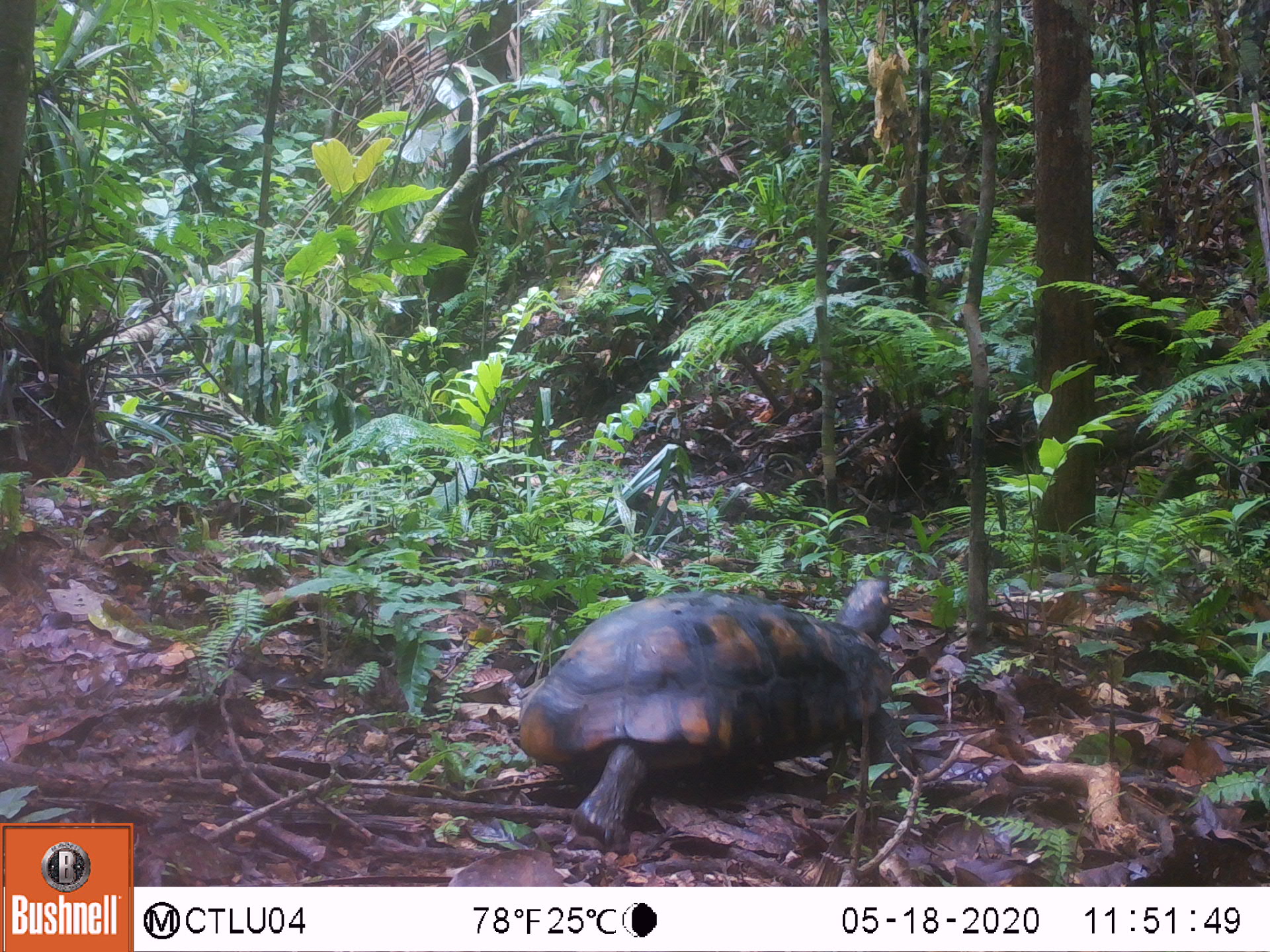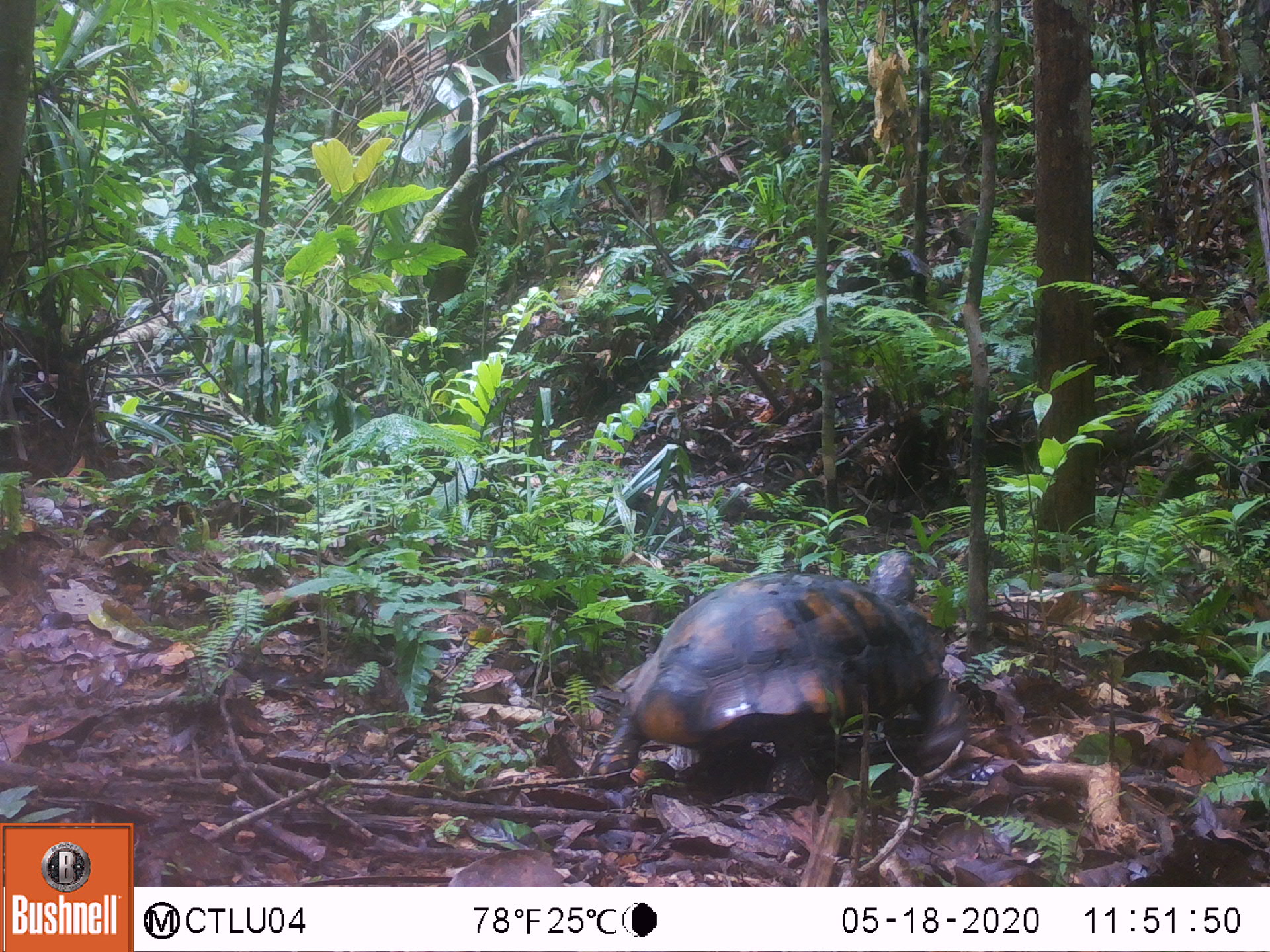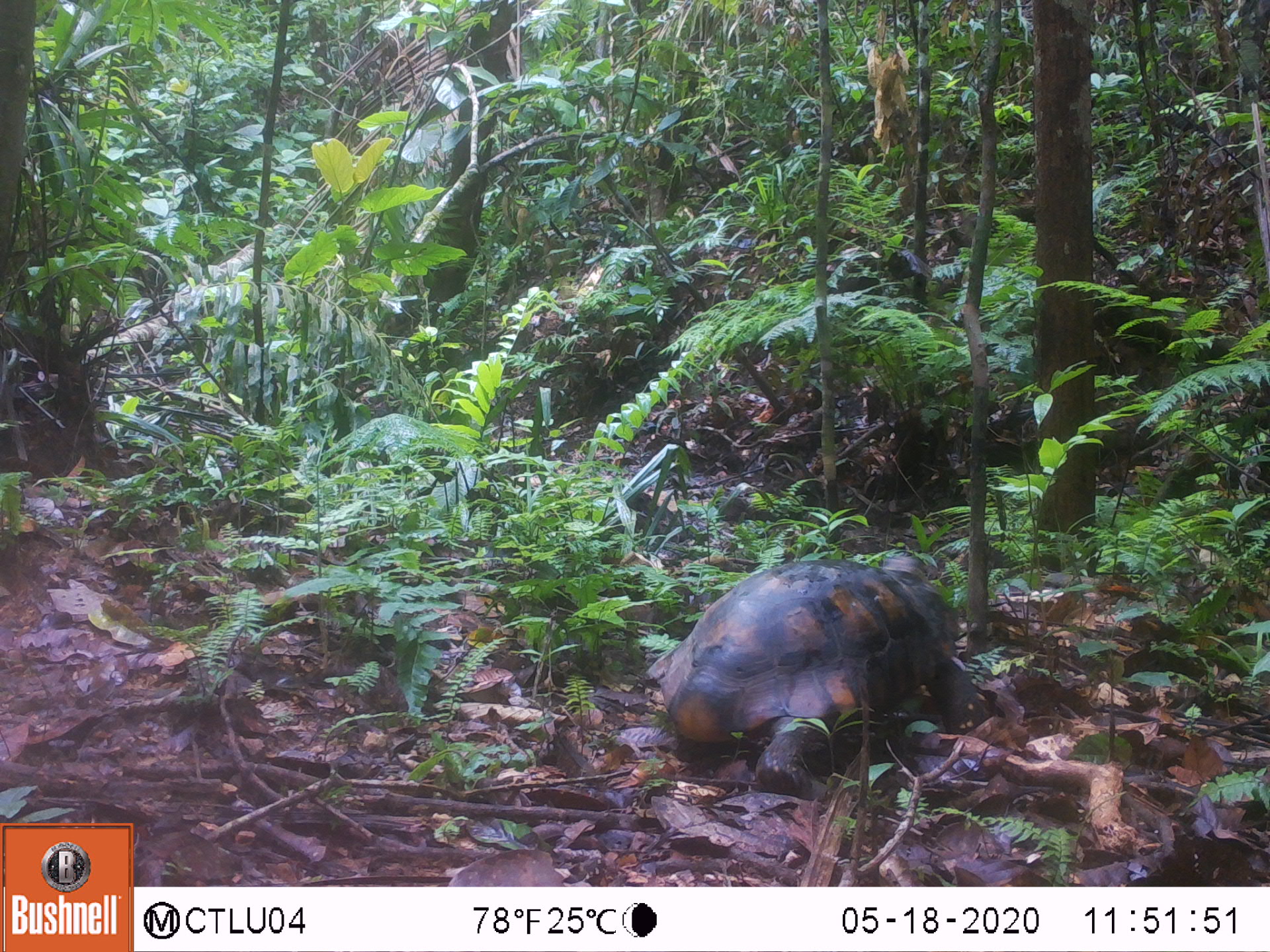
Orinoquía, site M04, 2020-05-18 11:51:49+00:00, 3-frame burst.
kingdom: Animalia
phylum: Chordata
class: Reptilia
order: Testudines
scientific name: Testudines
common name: turtles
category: unknown turtle